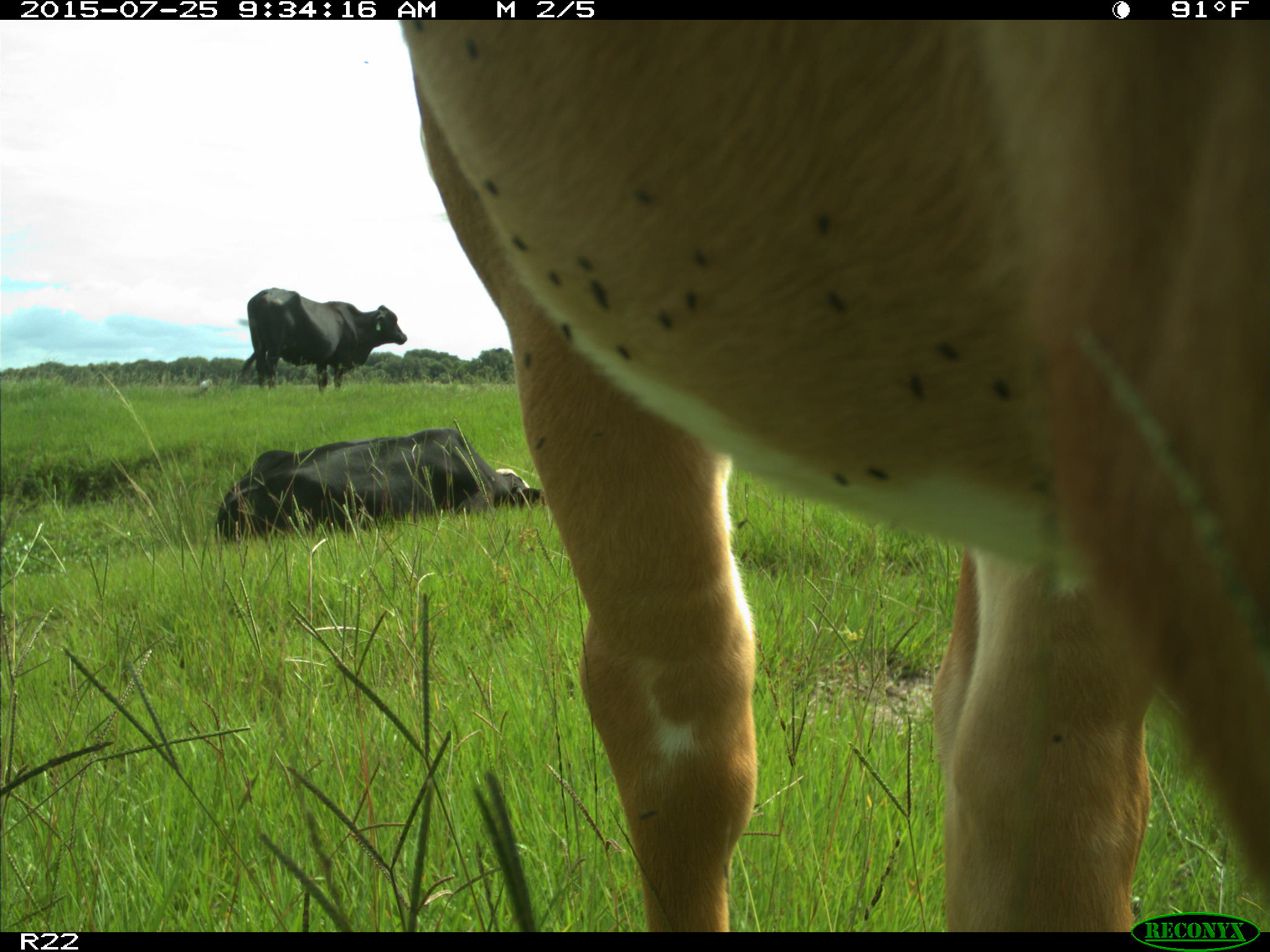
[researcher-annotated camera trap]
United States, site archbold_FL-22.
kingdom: Animalia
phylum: Chordata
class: Mammalia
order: Artiodactyla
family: Bovidae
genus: Bos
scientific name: Bos taurus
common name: domestic cow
Bos taurus (domestic cow).